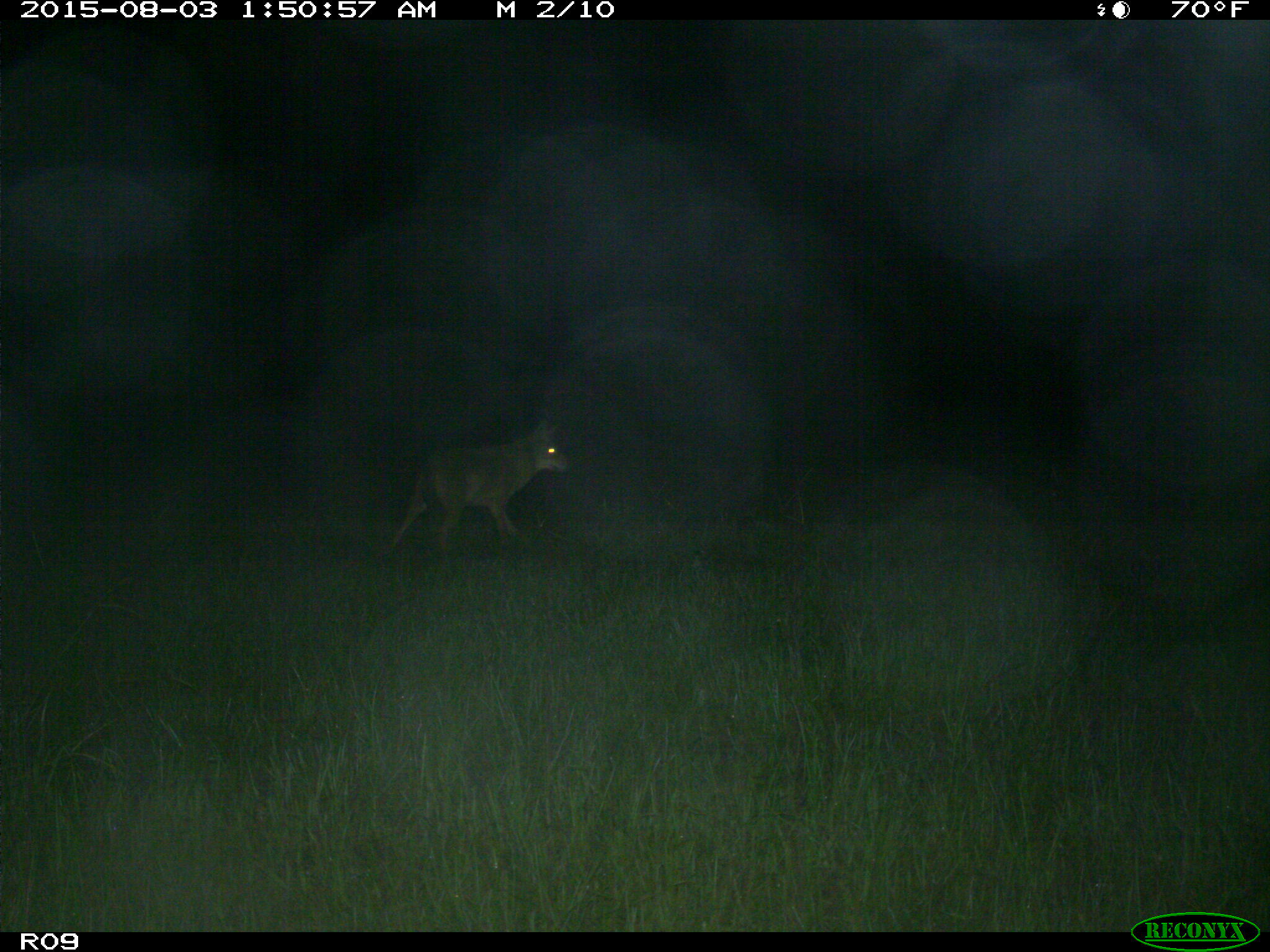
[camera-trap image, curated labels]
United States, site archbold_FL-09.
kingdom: Animalia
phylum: Chordata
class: Mammalia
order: Carnivora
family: Canidae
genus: Canis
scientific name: Canis latrans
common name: coyote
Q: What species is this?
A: Canis latrans (coyote).